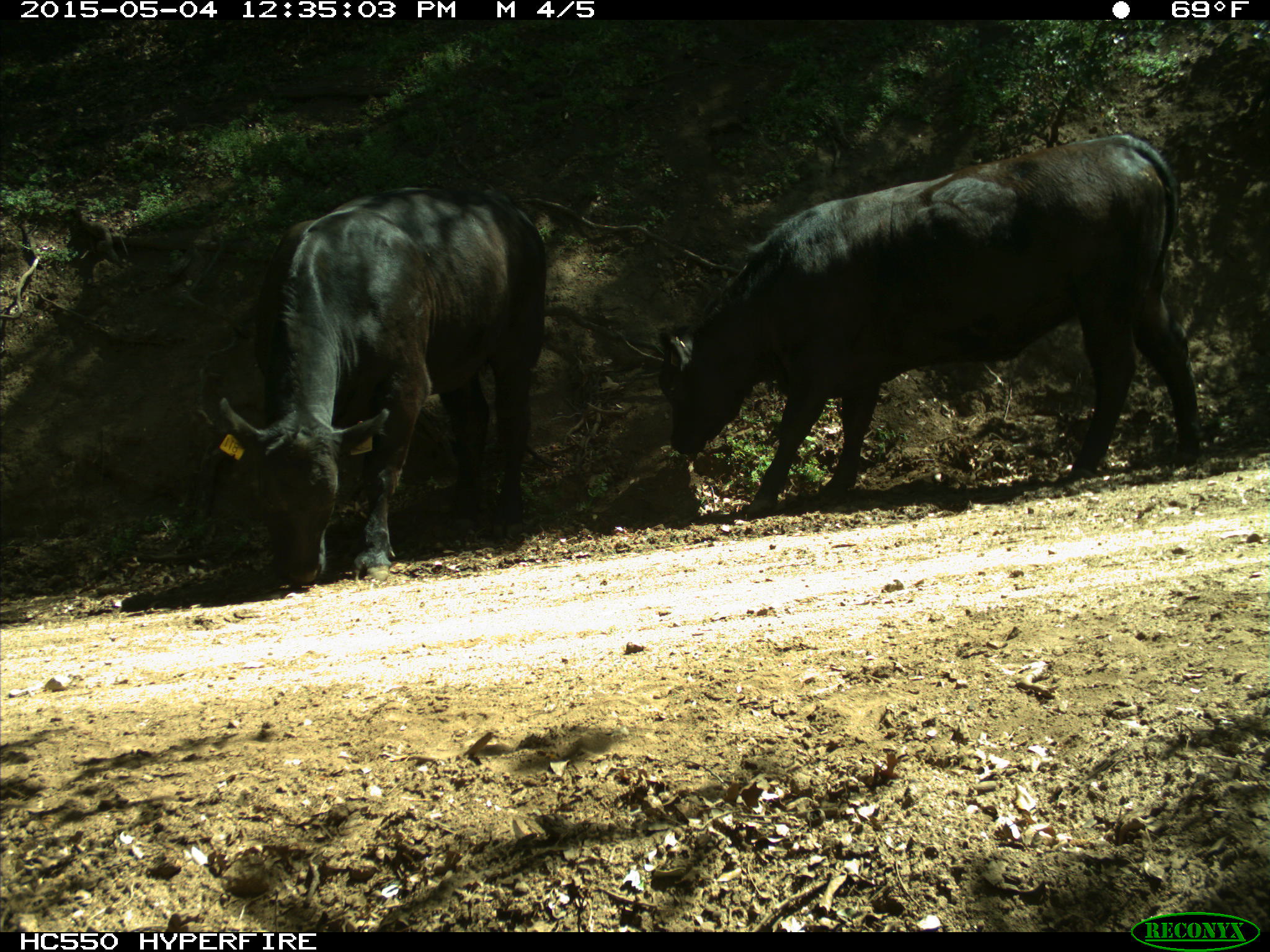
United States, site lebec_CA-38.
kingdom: Animalia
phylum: Chordata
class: Mammalia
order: Artiodactyla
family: Bovidae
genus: Bos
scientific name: Bos taurus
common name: domestic cow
Bos taurus (domestic cow).